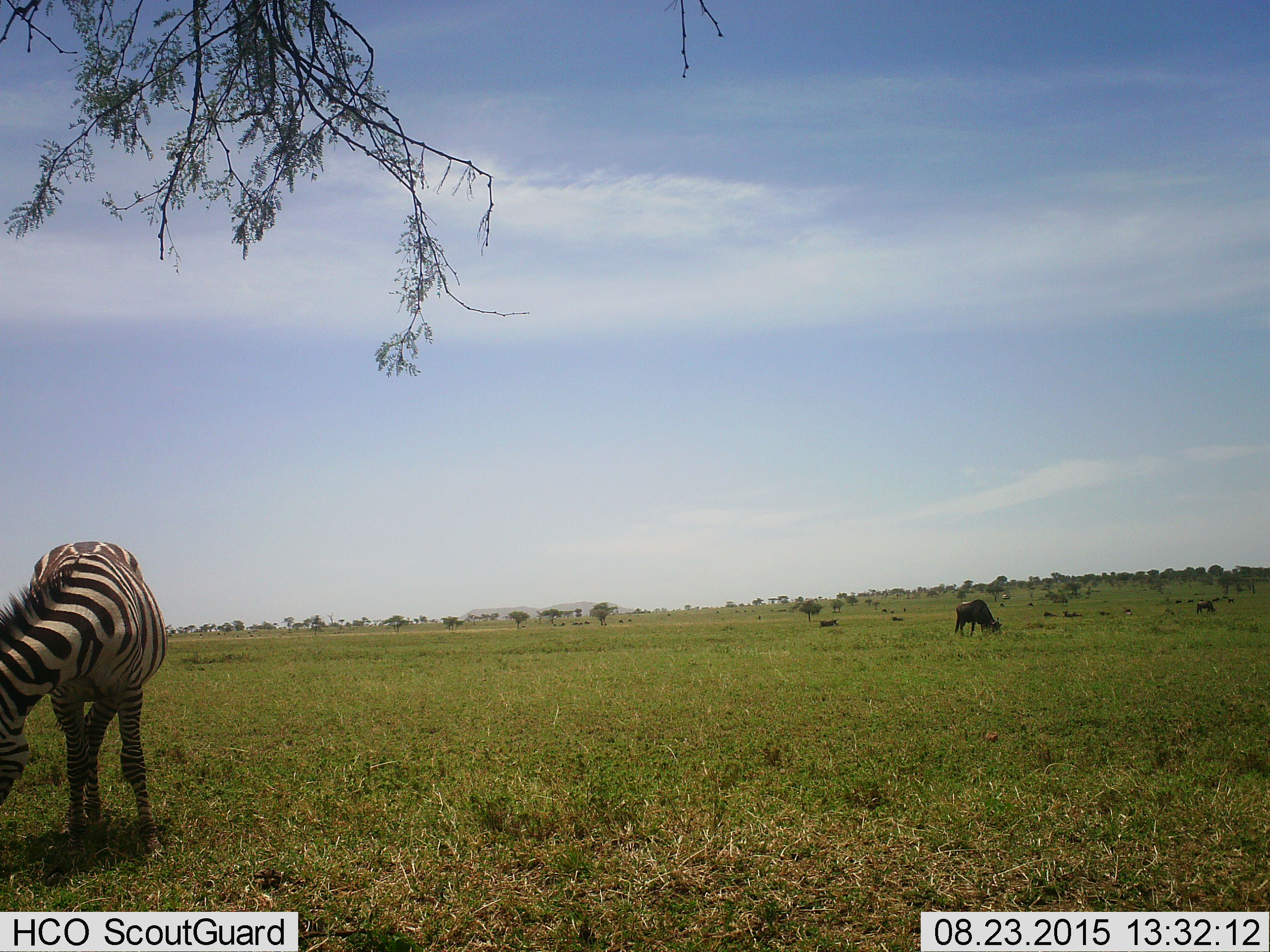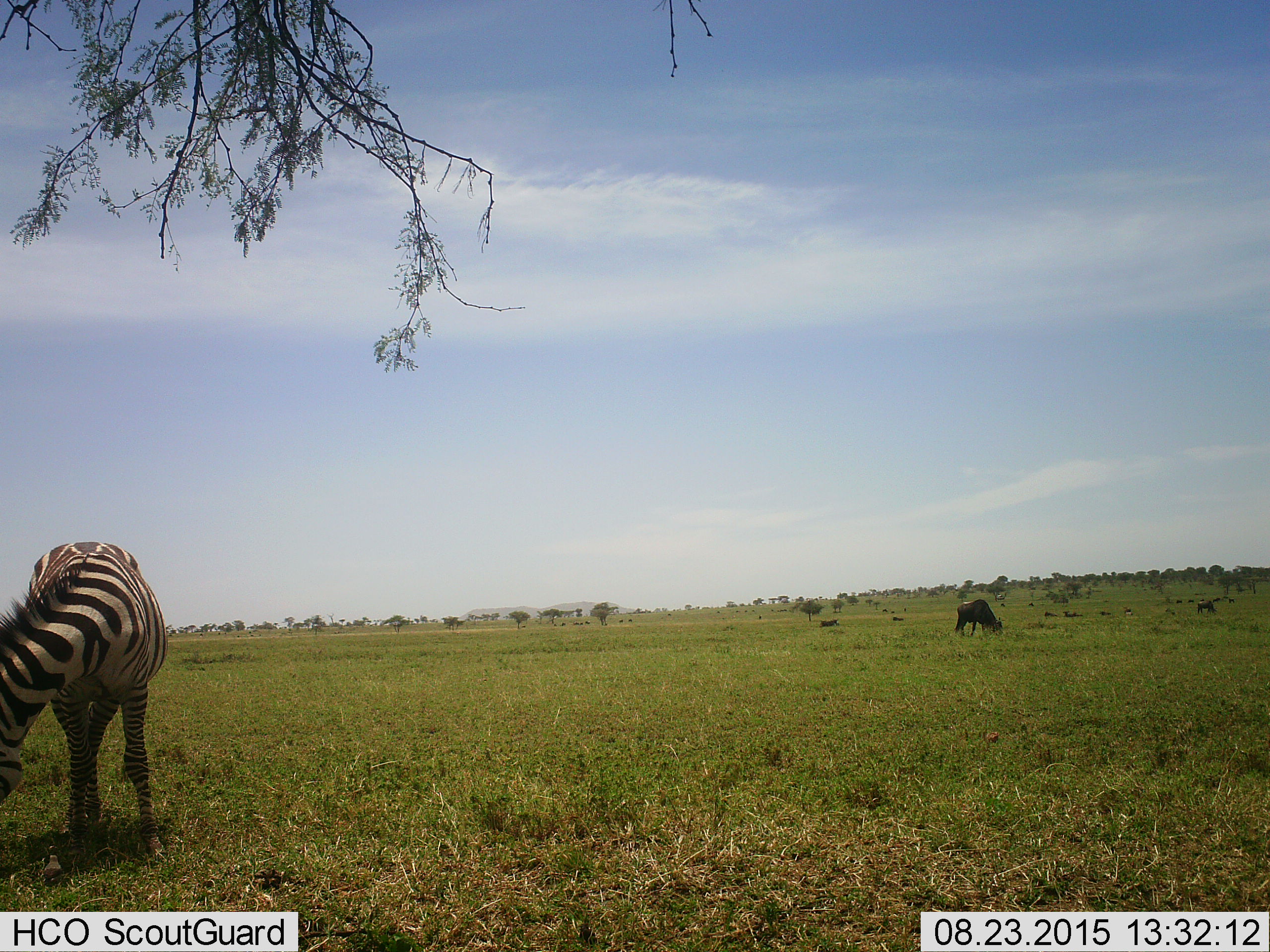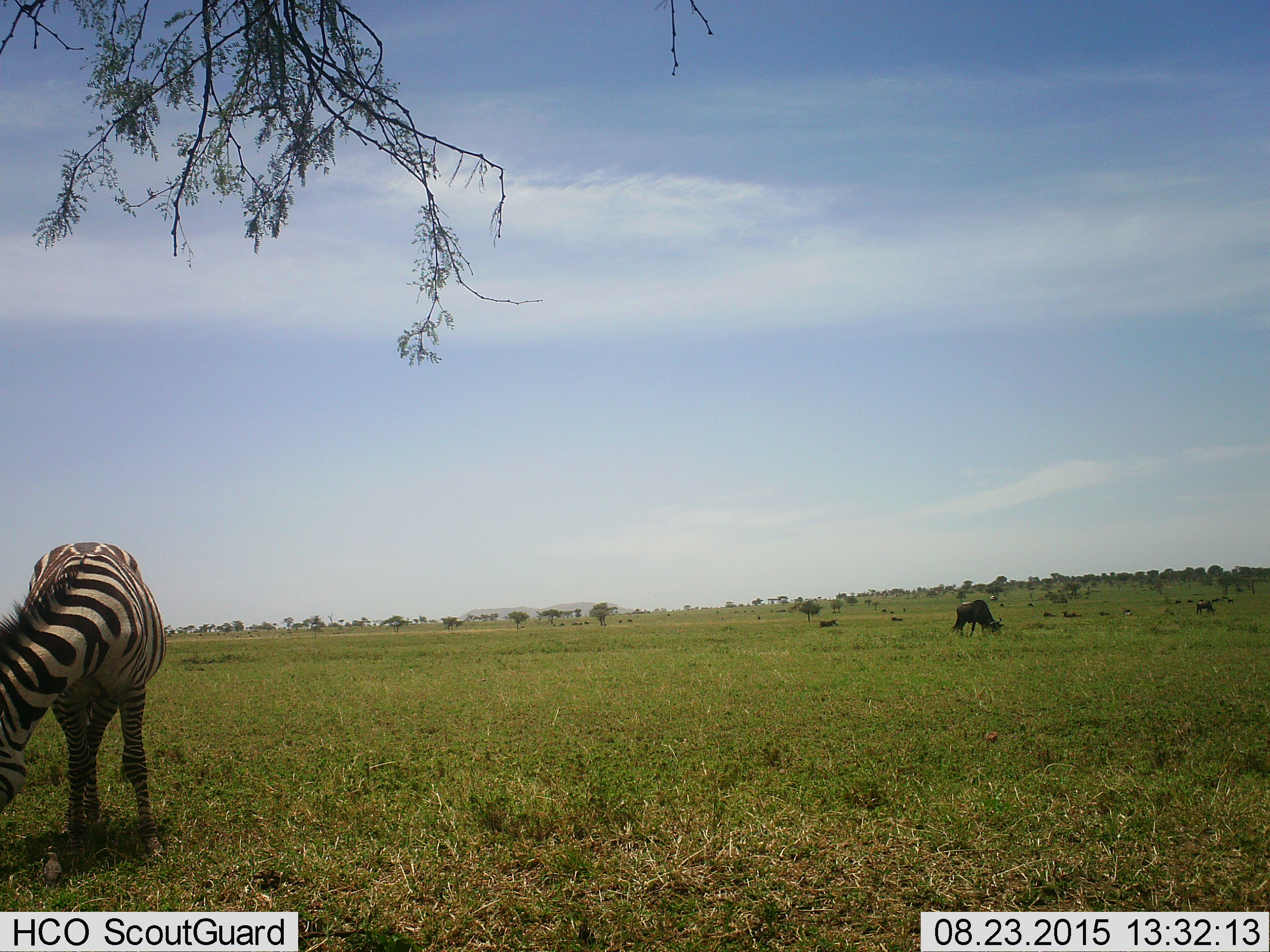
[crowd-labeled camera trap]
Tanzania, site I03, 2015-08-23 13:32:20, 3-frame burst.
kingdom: Animalia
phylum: Chordata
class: Mammalia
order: Artiodactyla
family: Bovidae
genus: Connochaetes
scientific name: Connochaetes taurinus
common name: blue wildebeest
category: wildebeest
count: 11-50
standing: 50%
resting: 38%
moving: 25%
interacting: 12%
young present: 0%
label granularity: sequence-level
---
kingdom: Animalia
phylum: Chordata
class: Mammalia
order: Perissodactyla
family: Equidae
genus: Equus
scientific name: Equus quagga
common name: plains zebra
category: zebra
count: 1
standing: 56%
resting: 0%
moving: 11%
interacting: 0%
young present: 0%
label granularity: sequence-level